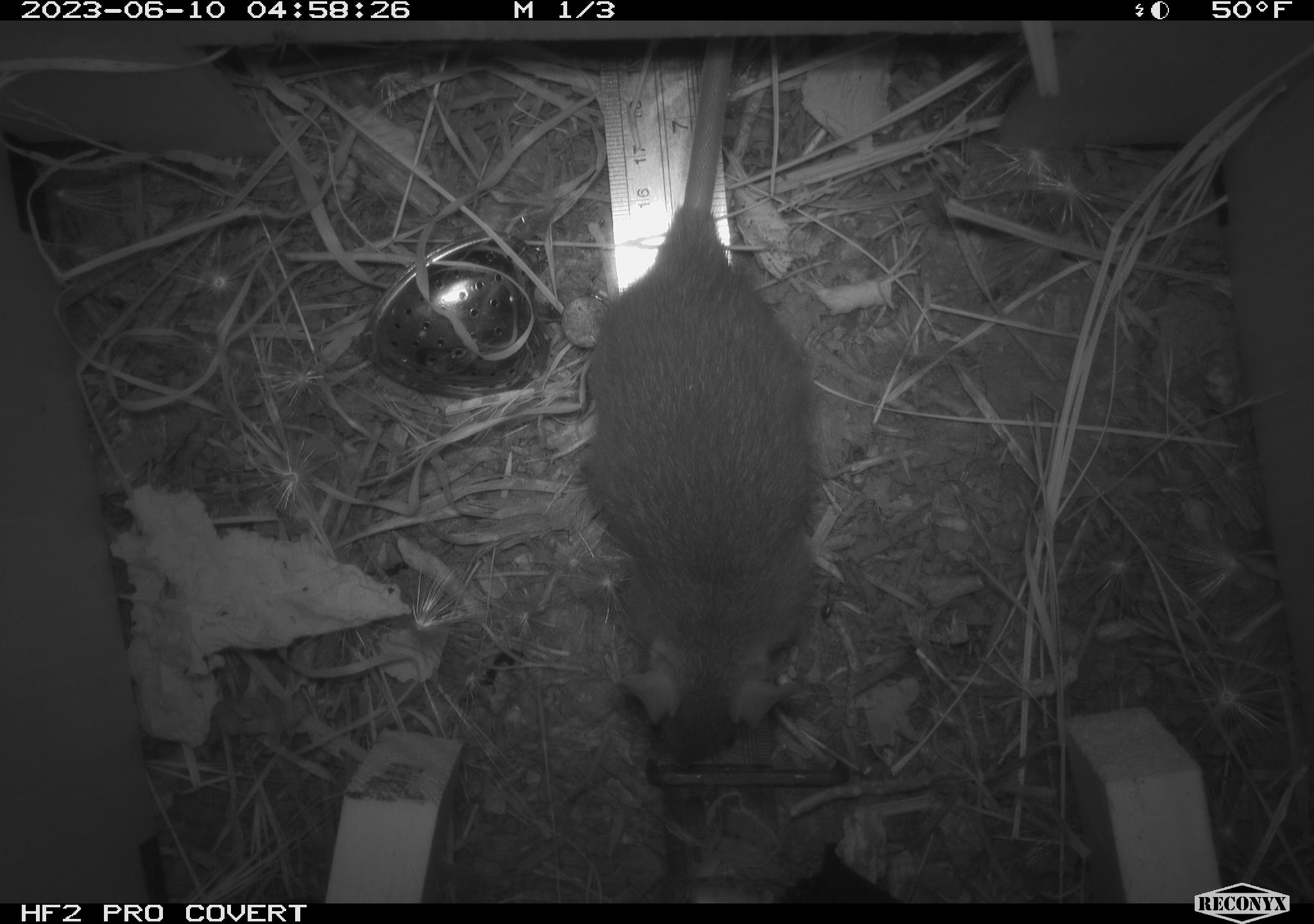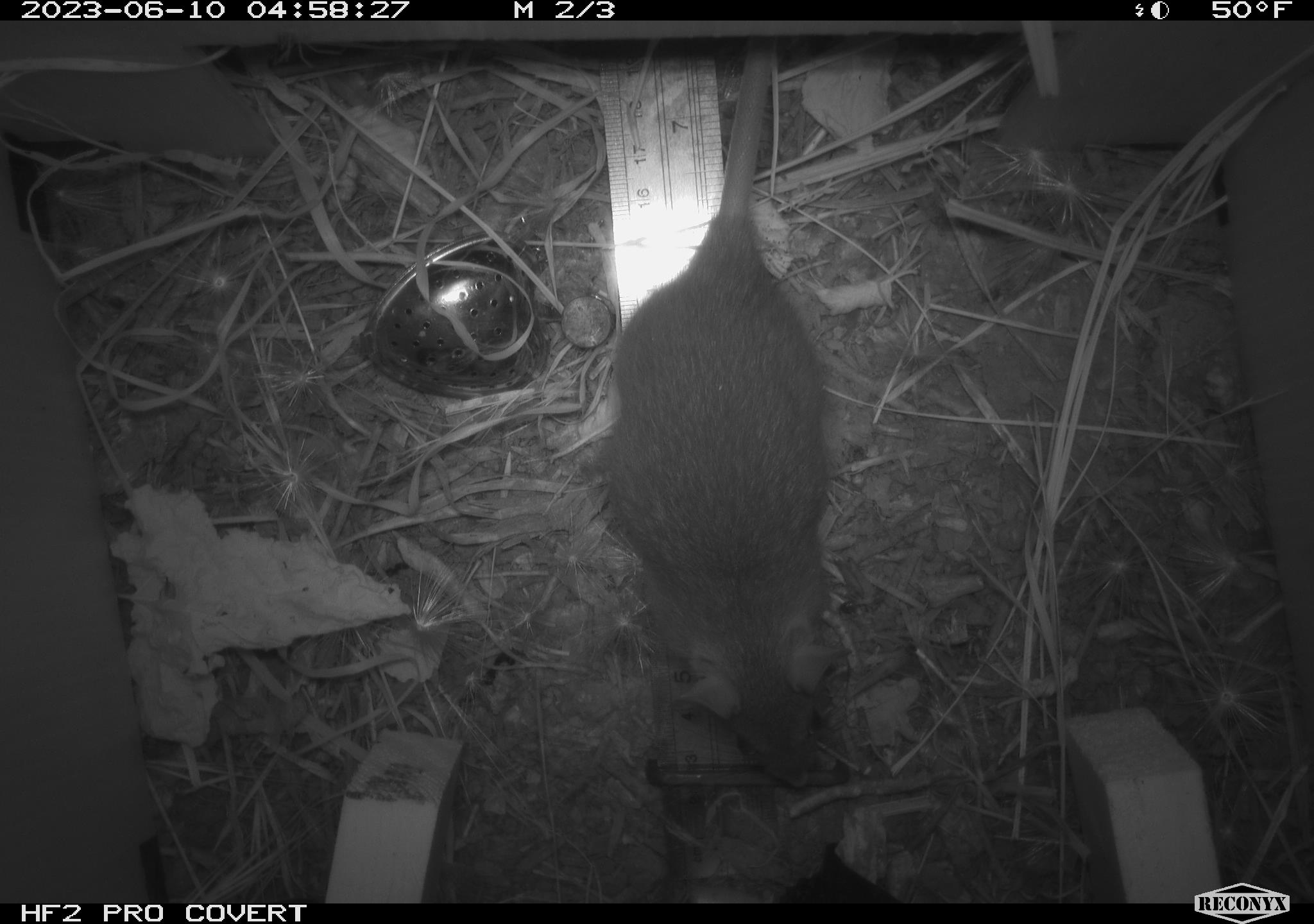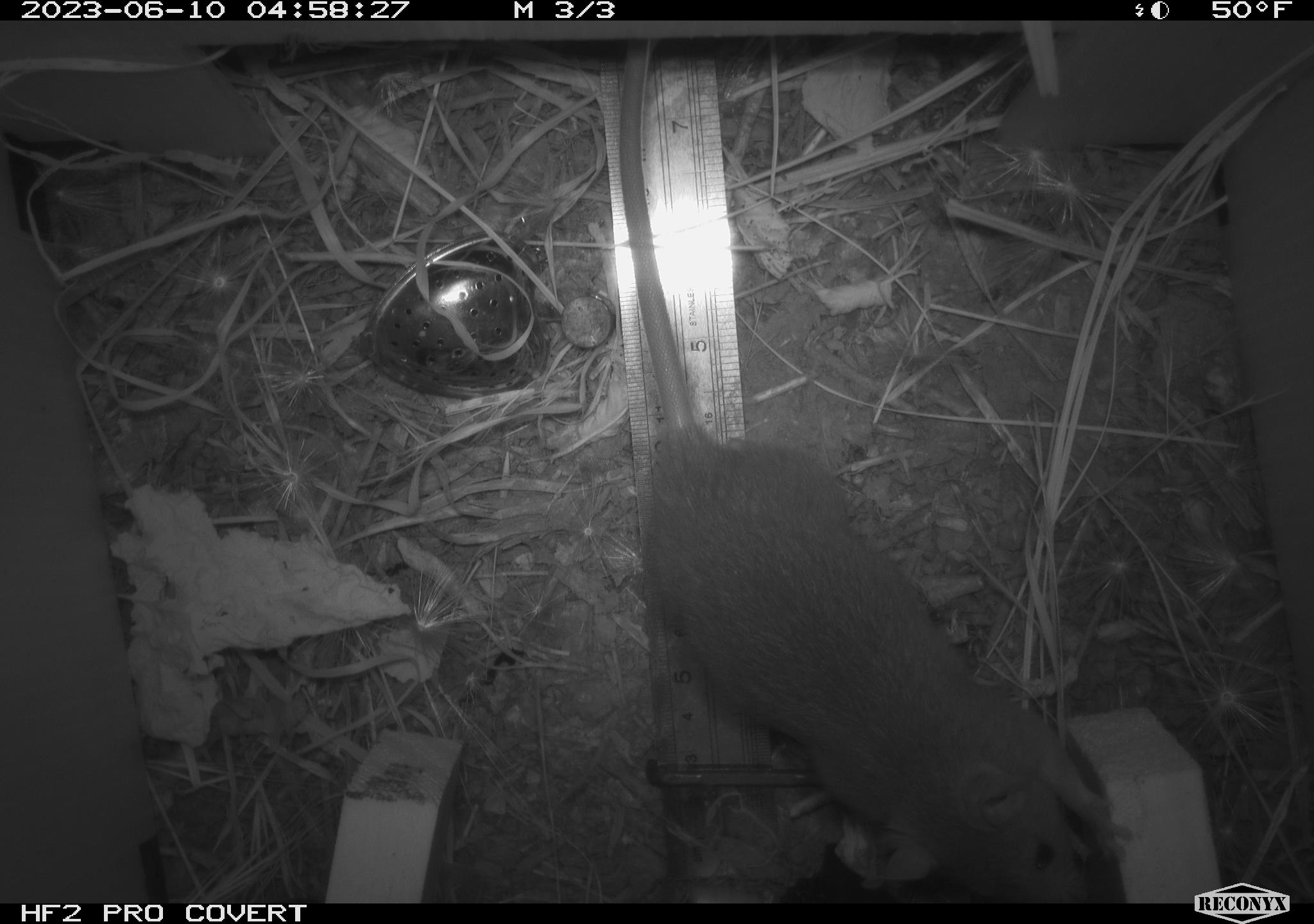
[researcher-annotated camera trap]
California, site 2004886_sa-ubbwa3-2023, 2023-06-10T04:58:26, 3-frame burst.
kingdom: Animalia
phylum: Chordata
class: Mammalia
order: Rodentia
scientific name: Rodentia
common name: mouse species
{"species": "mouse species (Rodentia)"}